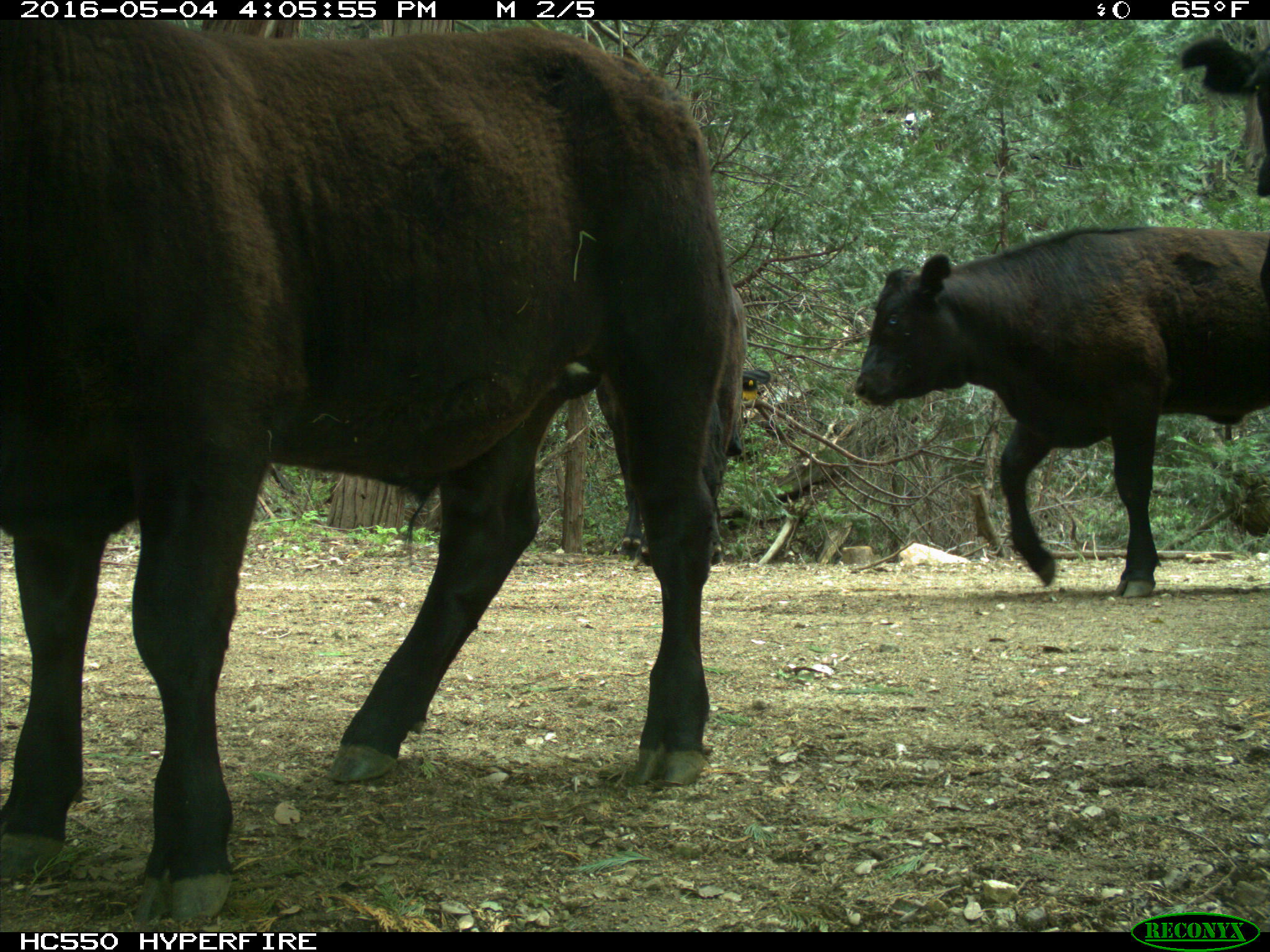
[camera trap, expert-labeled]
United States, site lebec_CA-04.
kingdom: Animalia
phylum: Chordata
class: Mammalia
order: Artiodactyla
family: Bovidae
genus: Bos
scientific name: Bos taurus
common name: domestic cow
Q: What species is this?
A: Bos taurus (domestic cow).